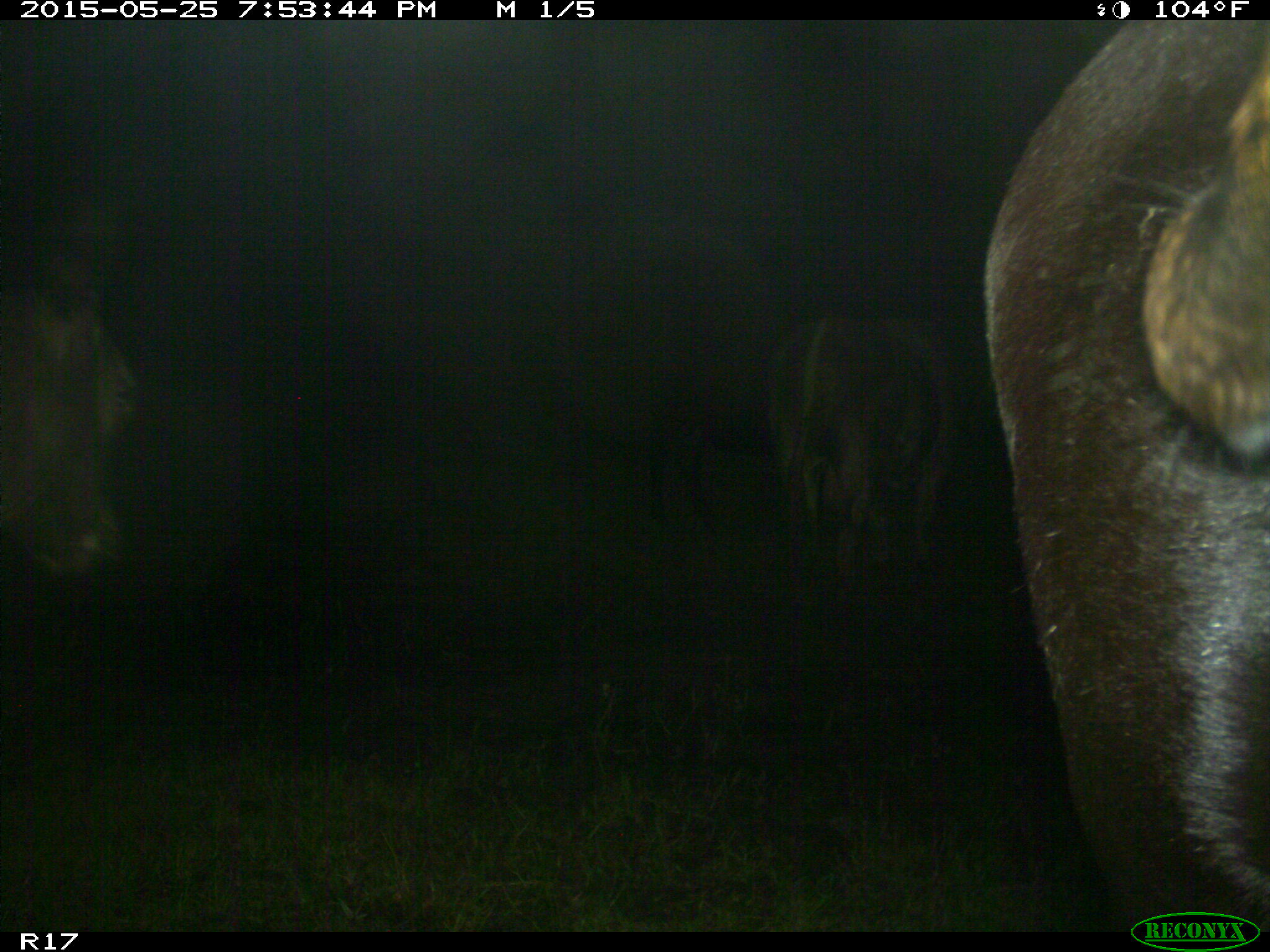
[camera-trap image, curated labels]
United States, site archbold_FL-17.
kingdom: Animalia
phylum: Chordata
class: Mammalia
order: Artiodactyla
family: Bovidae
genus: Bos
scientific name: Bos taurus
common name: domestic cow